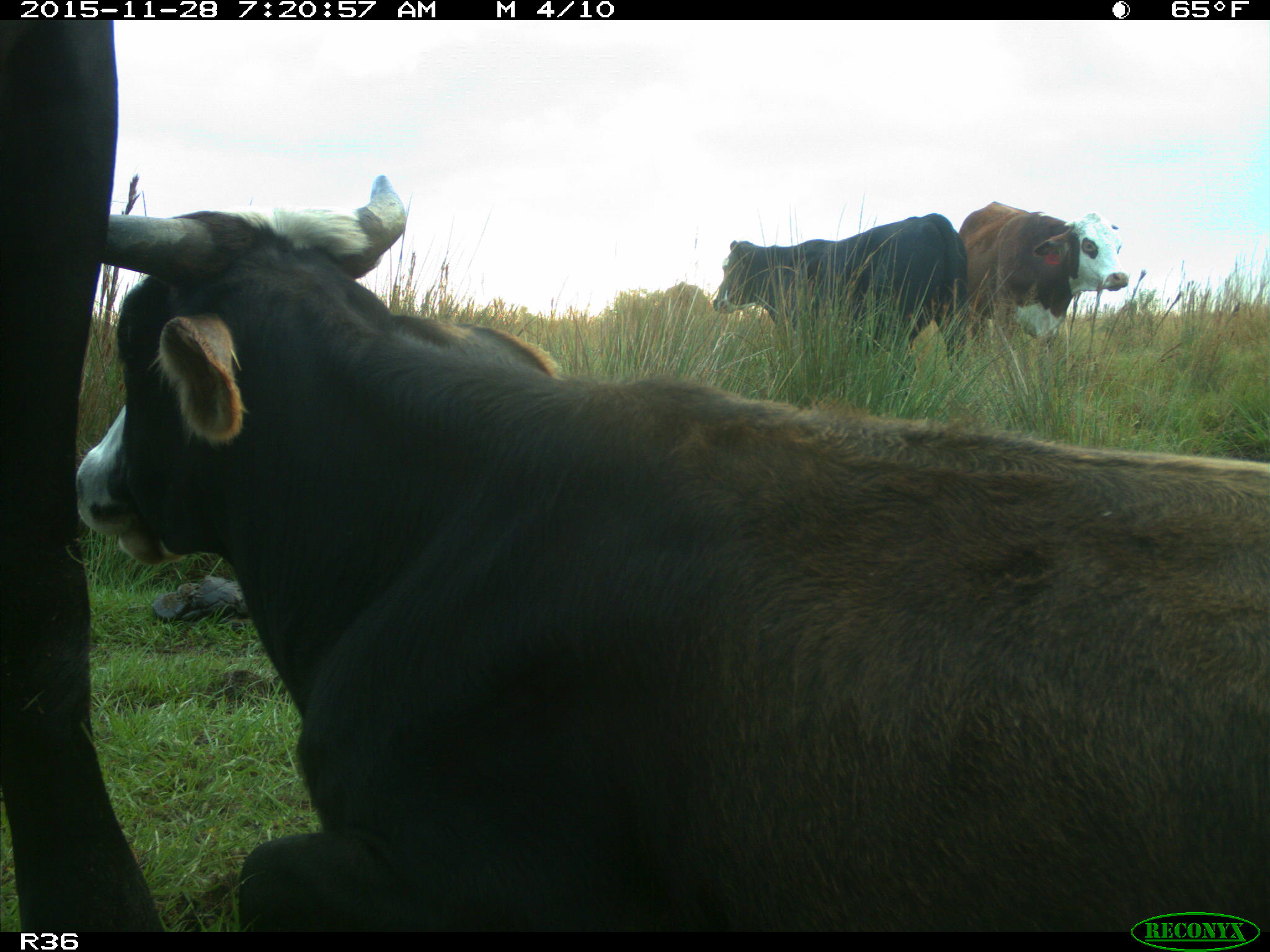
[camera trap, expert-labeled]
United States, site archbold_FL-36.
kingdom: Animalia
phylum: Chordata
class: Mammalia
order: Artiodactyla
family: Bovidae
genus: Bos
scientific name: Bos taurus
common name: domestic cow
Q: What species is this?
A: Bos taurus (domestic cow).